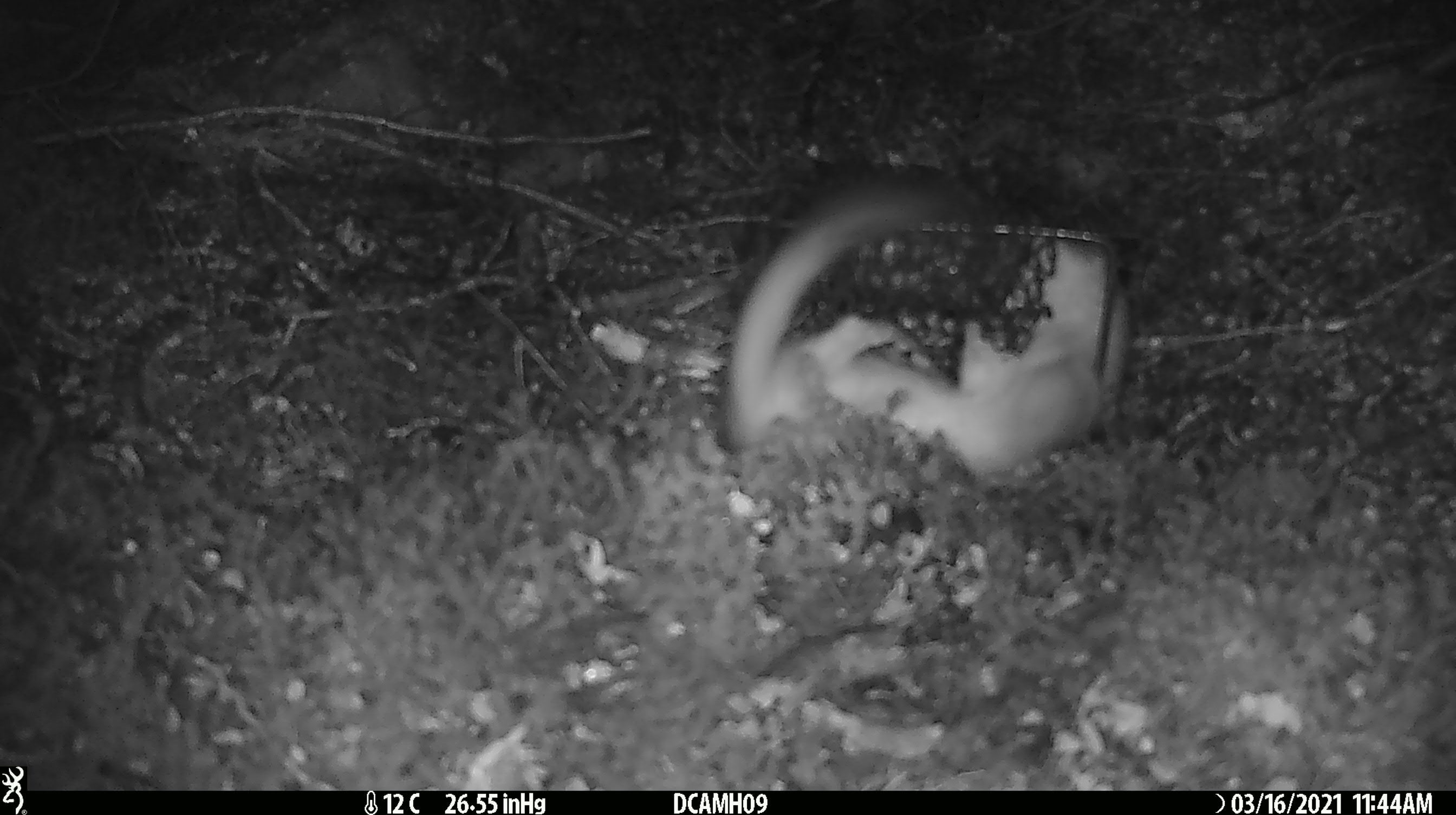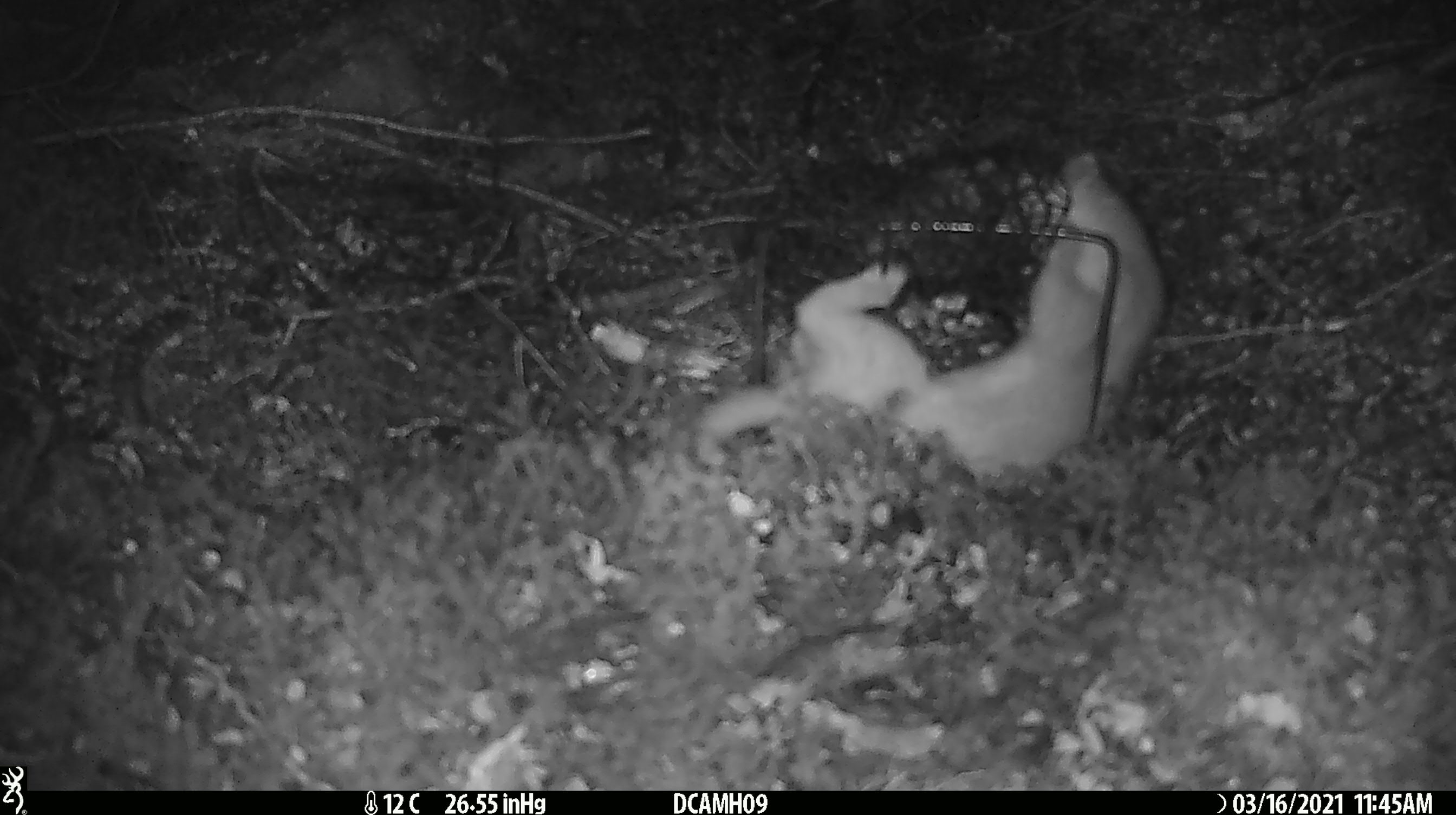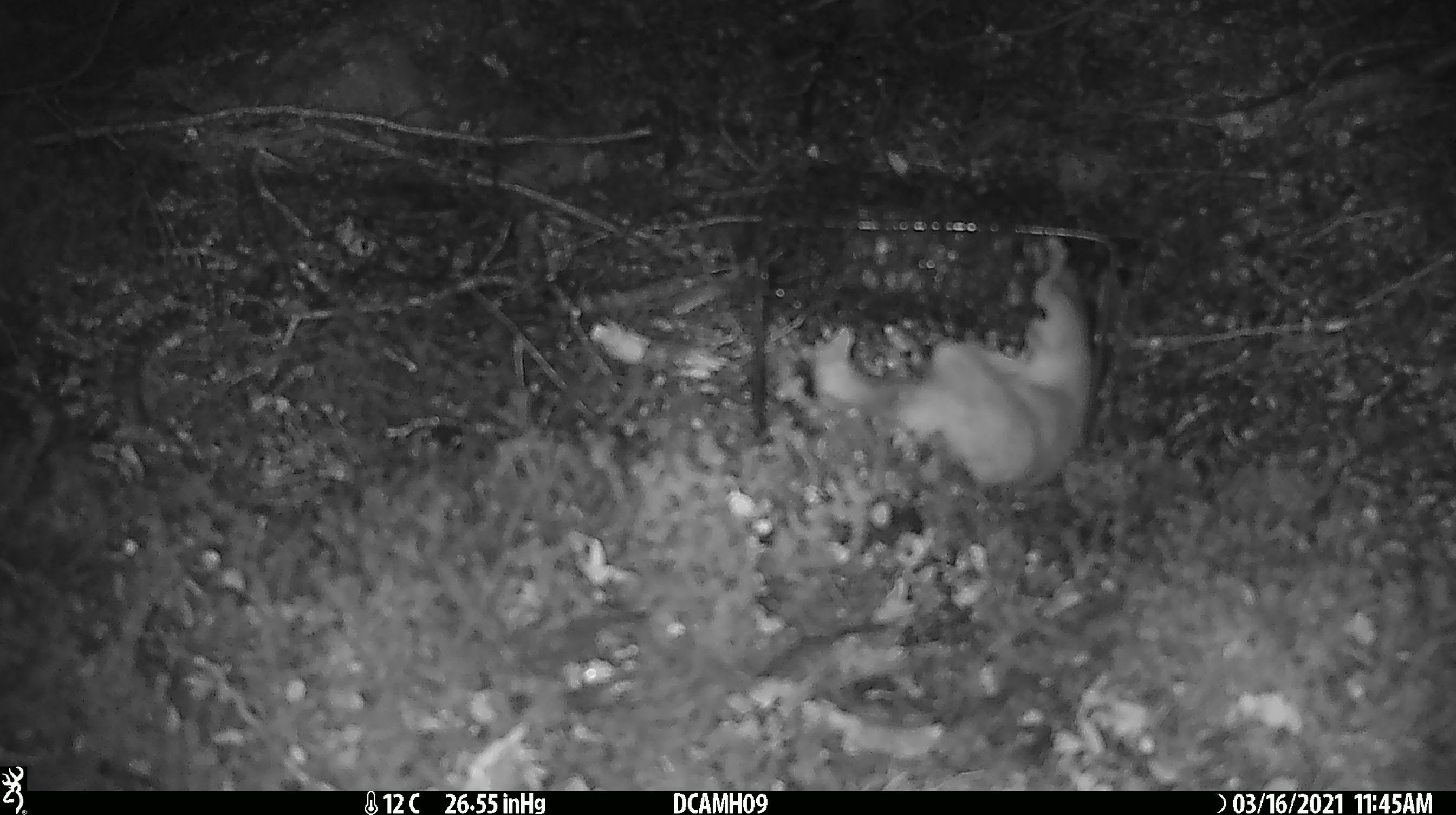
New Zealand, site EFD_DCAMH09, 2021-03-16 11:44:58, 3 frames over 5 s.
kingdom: Animalia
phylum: Chordata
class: Mammalia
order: Carnivora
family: Mustelidae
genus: Mustela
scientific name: Mustela erminea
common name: stoat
Stoat (Mustela erminea).